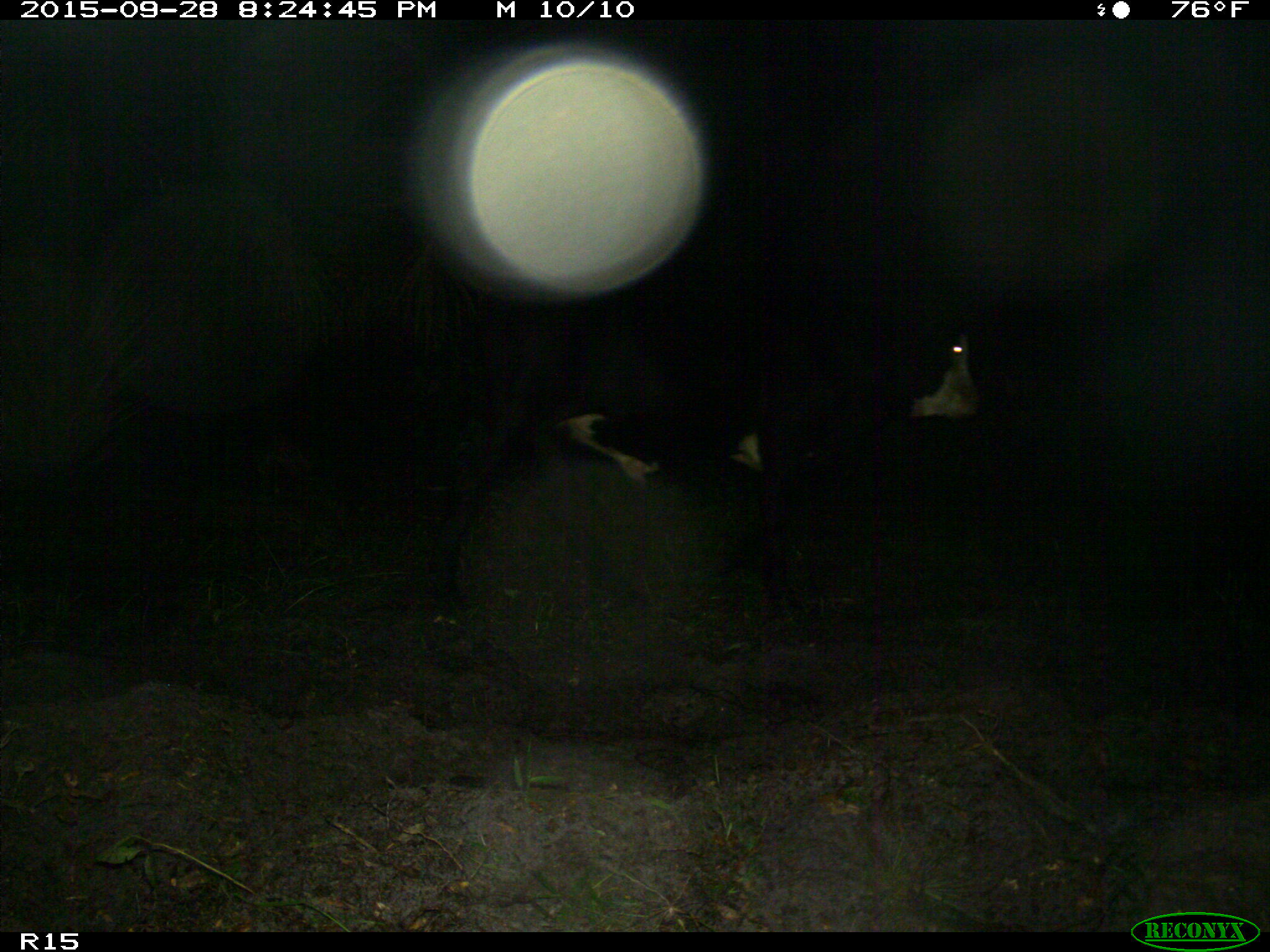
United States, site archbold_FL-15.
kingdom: Animalia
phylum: Chordata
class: Mammalia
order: Artiodactyla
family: Bovidae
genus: Bos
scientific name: Bos taurus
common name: domestic cow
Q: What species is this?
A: Bos taurus (domestic cow).